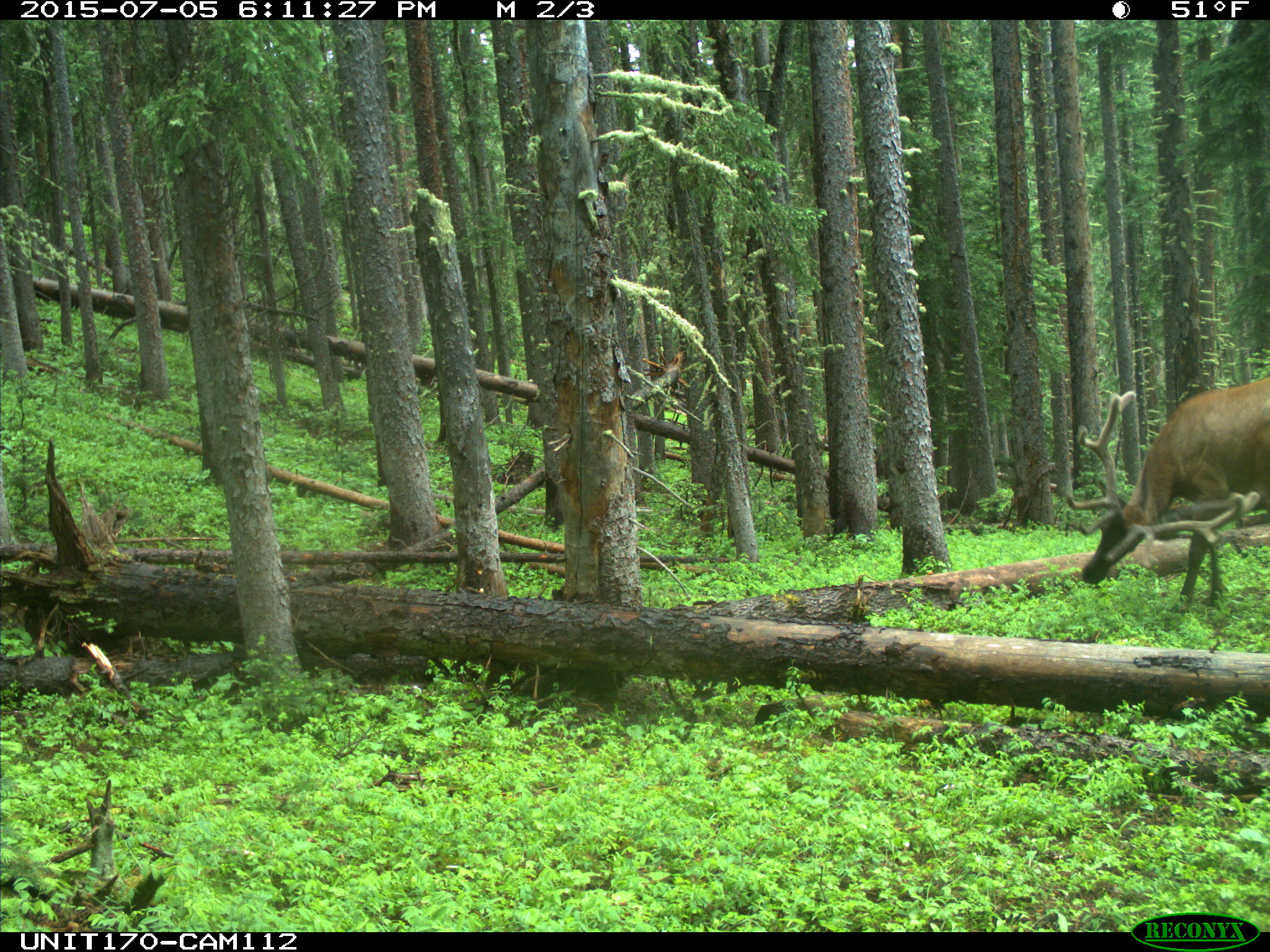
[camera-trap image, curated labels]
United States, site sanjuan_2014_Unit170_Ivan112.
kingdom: Animalia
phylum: Chordata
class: Mammalia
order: Artiodactyla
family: Cervidae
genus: Cervus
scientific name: Cervus elaphus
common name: red deer